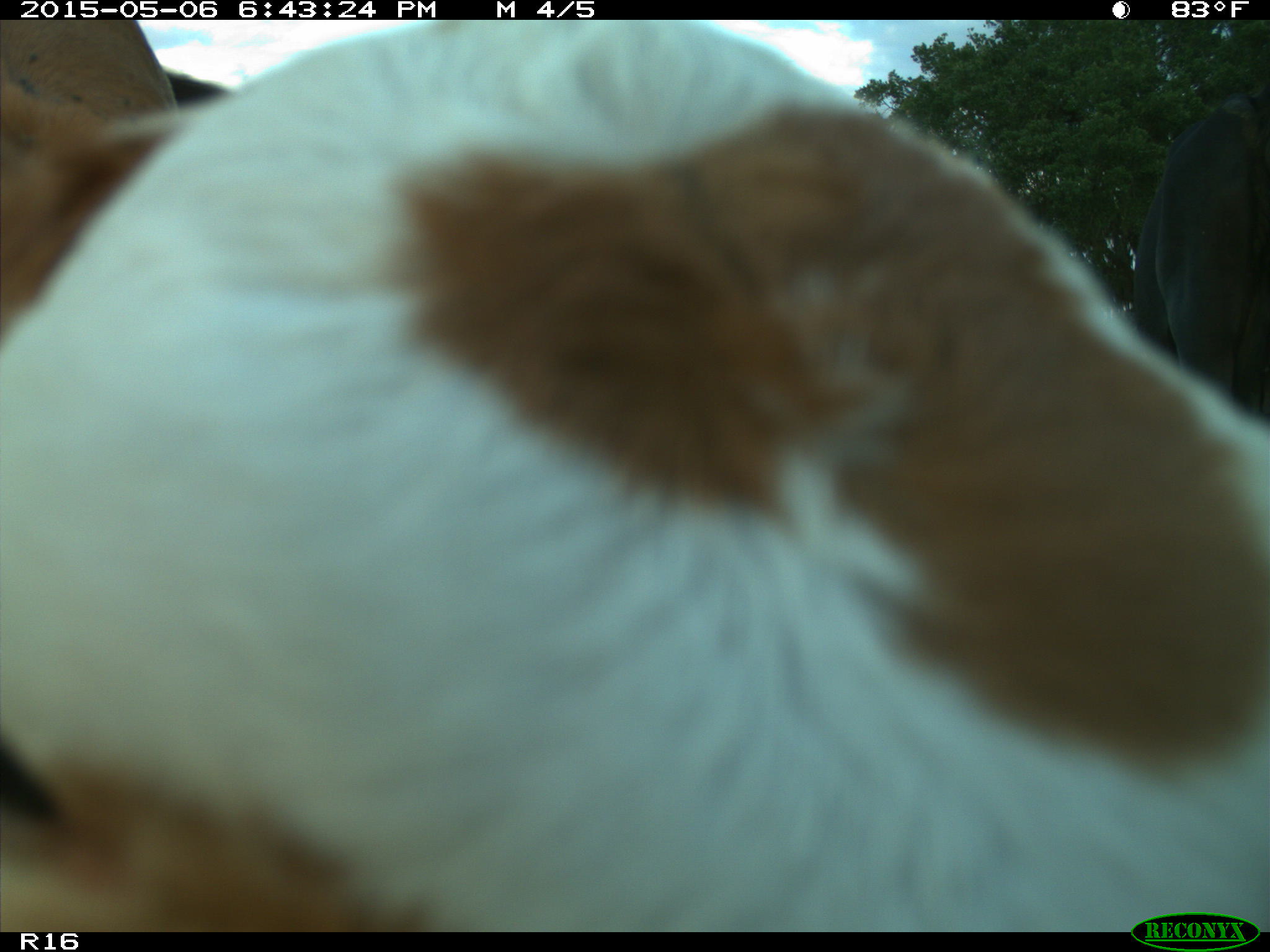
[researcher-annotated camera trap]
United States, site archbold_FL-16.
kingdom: Animalia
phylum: Chordata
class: Mammalia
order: Artiodactyla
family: Bovidae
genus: Bos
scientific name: Bos taurus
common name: domestic cow